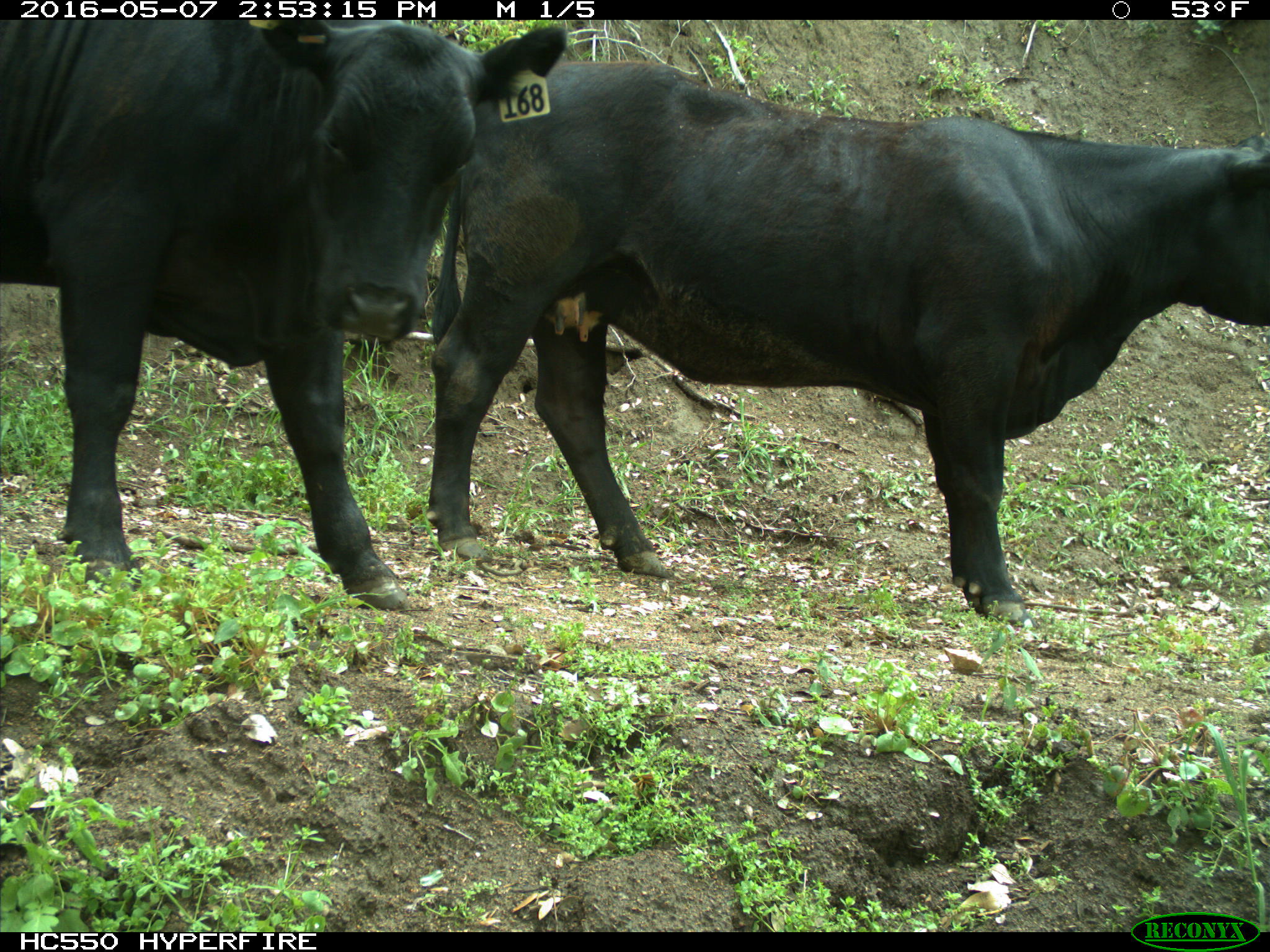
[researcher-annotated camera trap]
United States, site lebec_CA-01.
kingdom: Animalia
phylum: Chordata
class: Mammalia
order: Artiodactyla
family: Bovidae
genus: Bos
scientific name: Bos taurus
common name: domestic cow